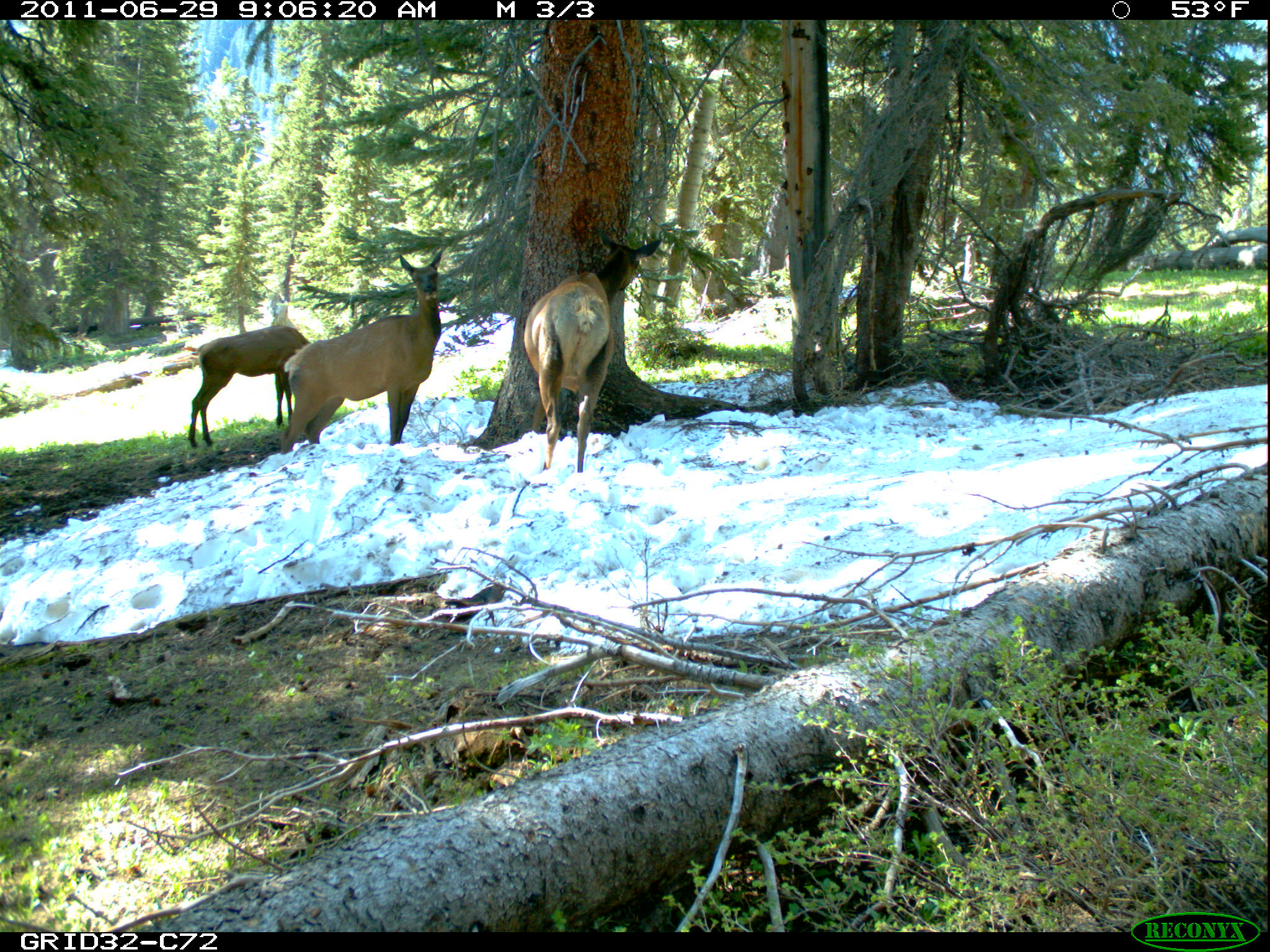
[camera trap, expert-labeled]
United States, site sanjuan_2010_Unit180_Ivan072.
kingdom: Animalia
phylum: Chordata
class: Mammalia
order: Artiodactyla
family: Cervidae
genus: Cervus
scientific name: Cervus elaphus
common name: red deer